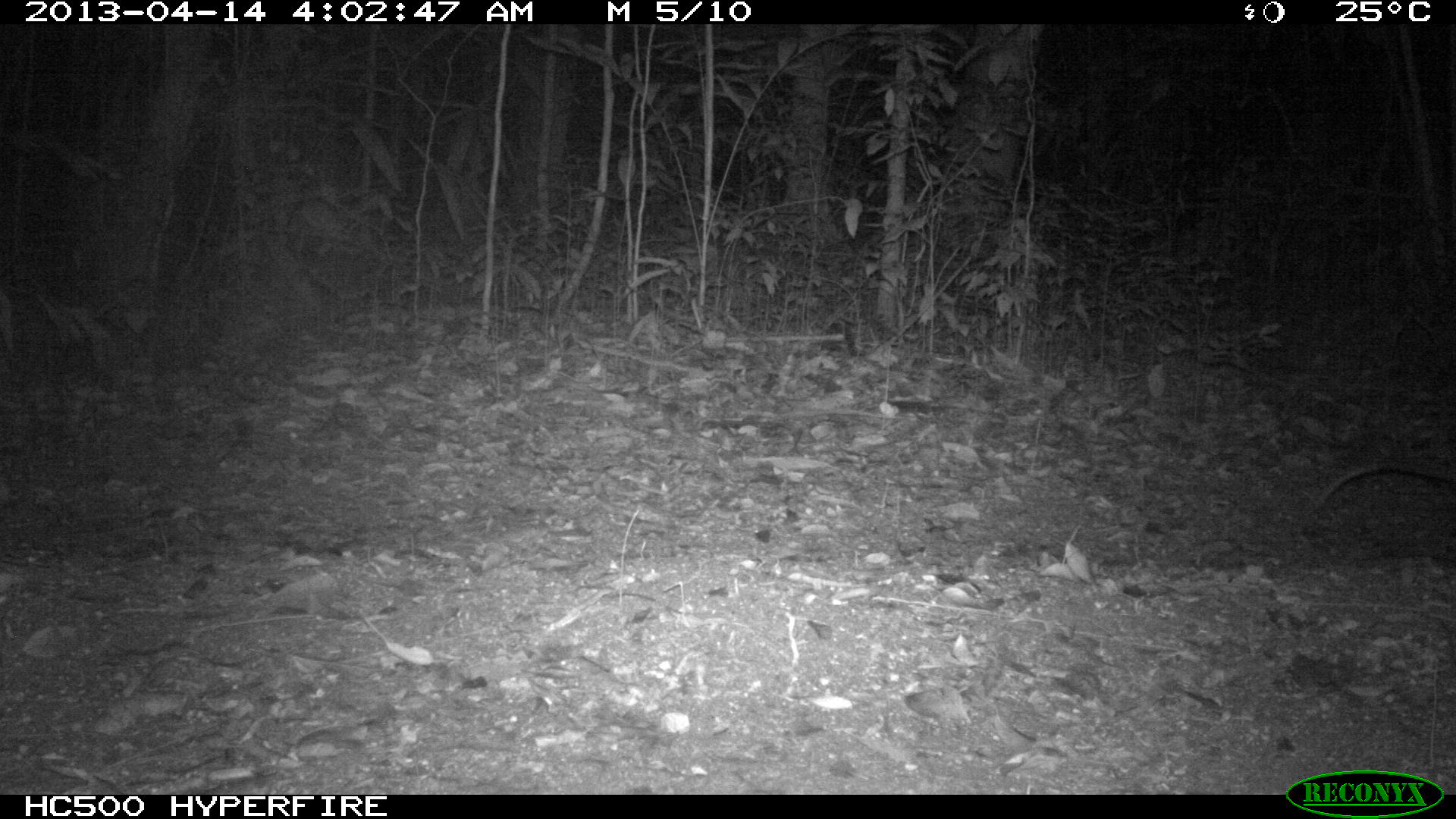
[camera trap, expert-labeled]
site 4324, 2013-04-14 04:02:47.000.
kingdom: Animalia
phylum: Chordata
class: Mammalia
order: Didelphimorphia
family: Didelphidae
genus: Didelphis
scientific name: Didelphis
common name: american opossums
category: didelphis sp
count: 1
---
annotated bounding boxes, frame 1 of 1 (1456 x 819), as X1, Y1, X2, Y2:
didelphis sp: 1308, 457, 1453, 513